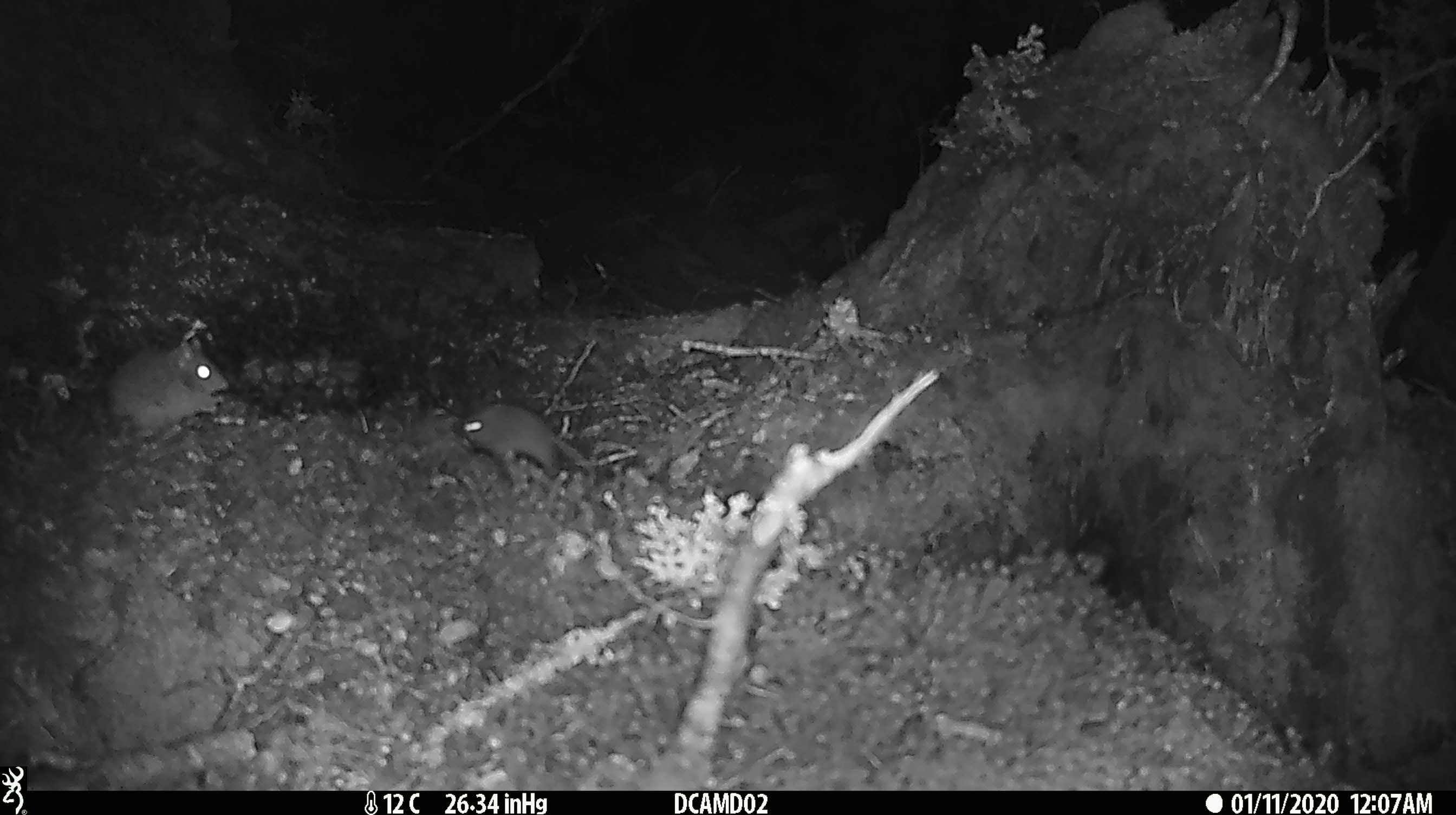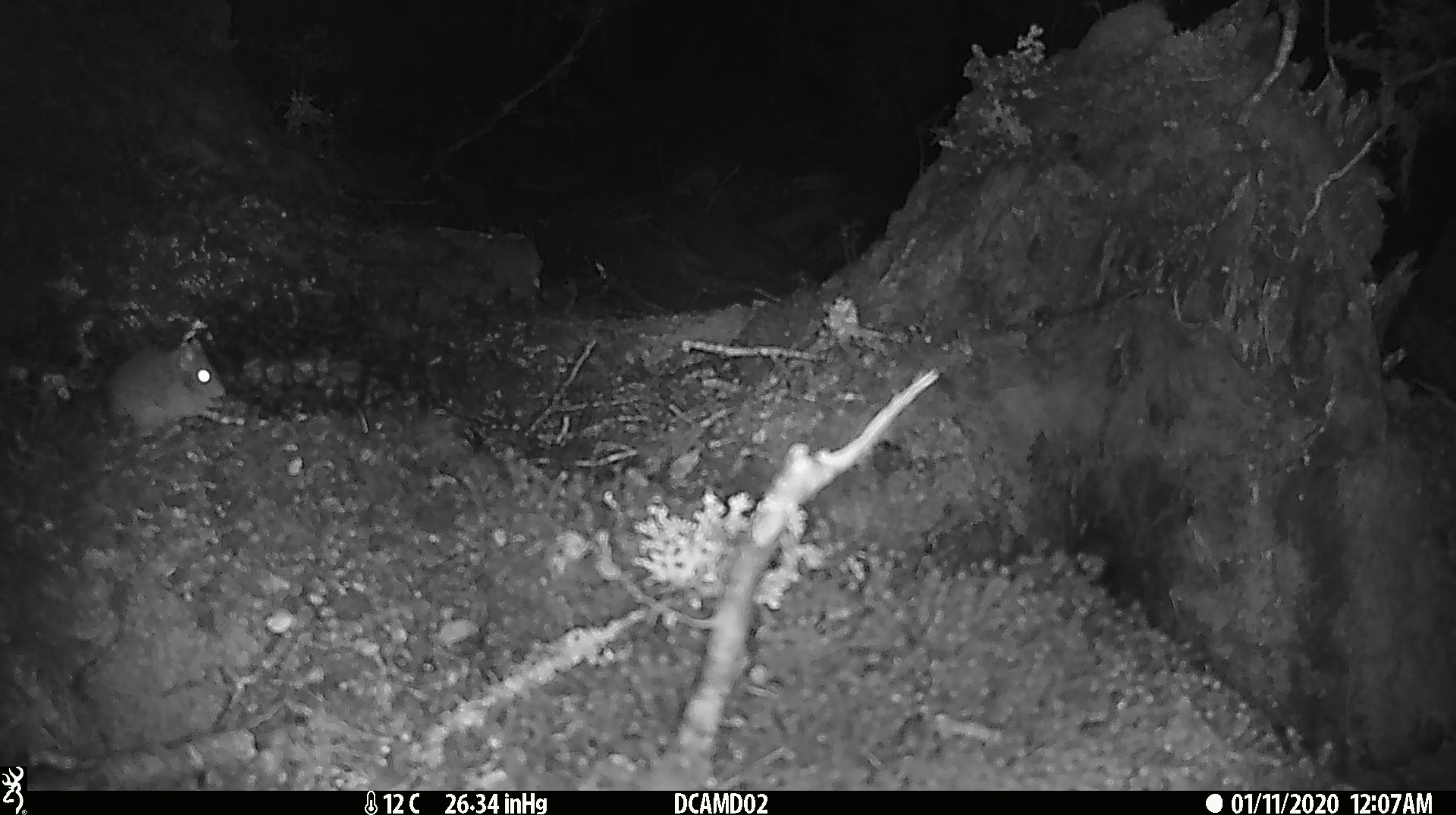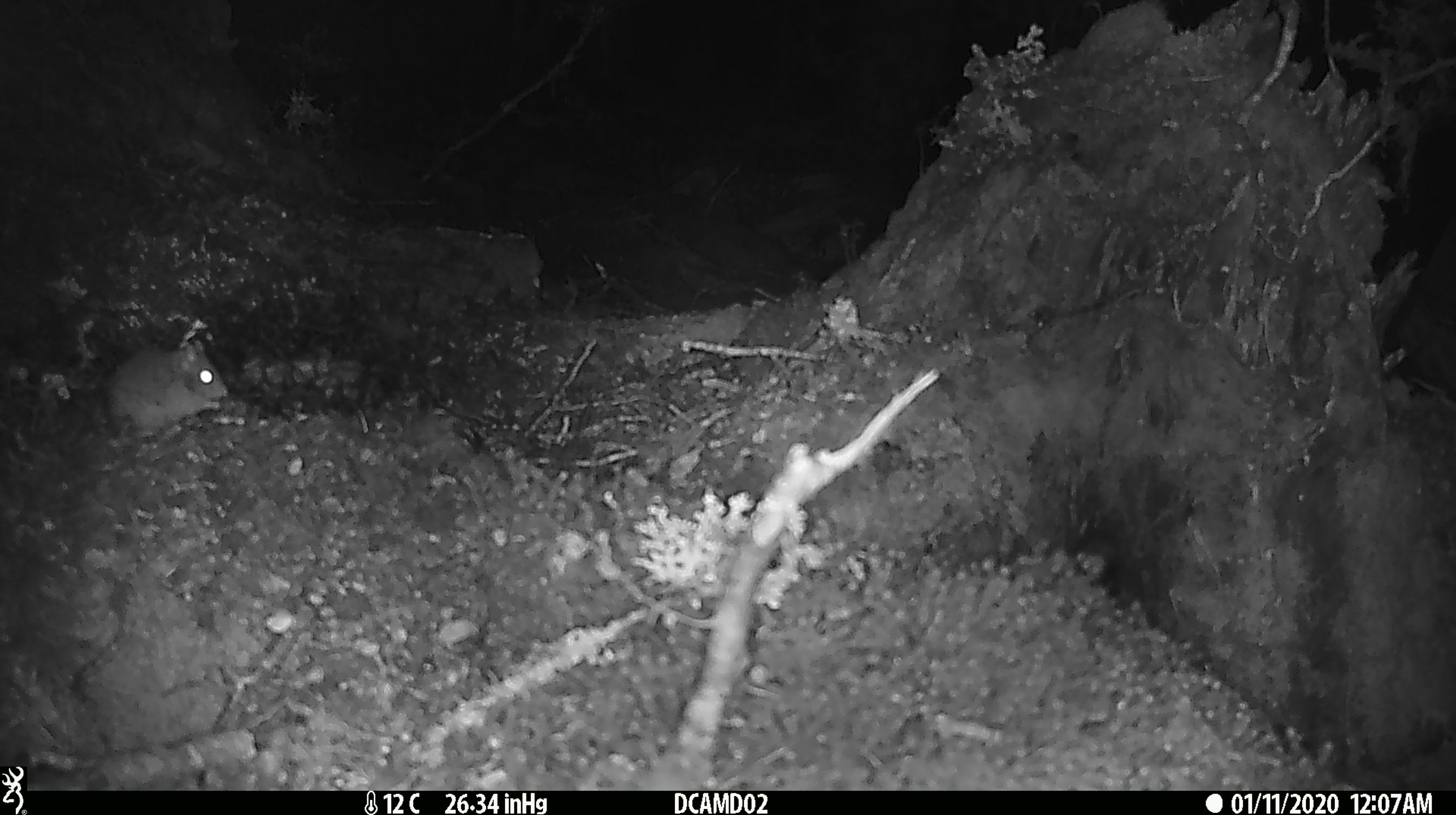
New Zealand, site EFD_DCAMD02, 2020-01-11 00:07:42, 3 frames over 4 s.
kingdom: Animalia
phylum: Chordata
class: Mammalia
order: Rodentia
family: Muridae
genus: Mus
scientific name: Mus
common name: mouse